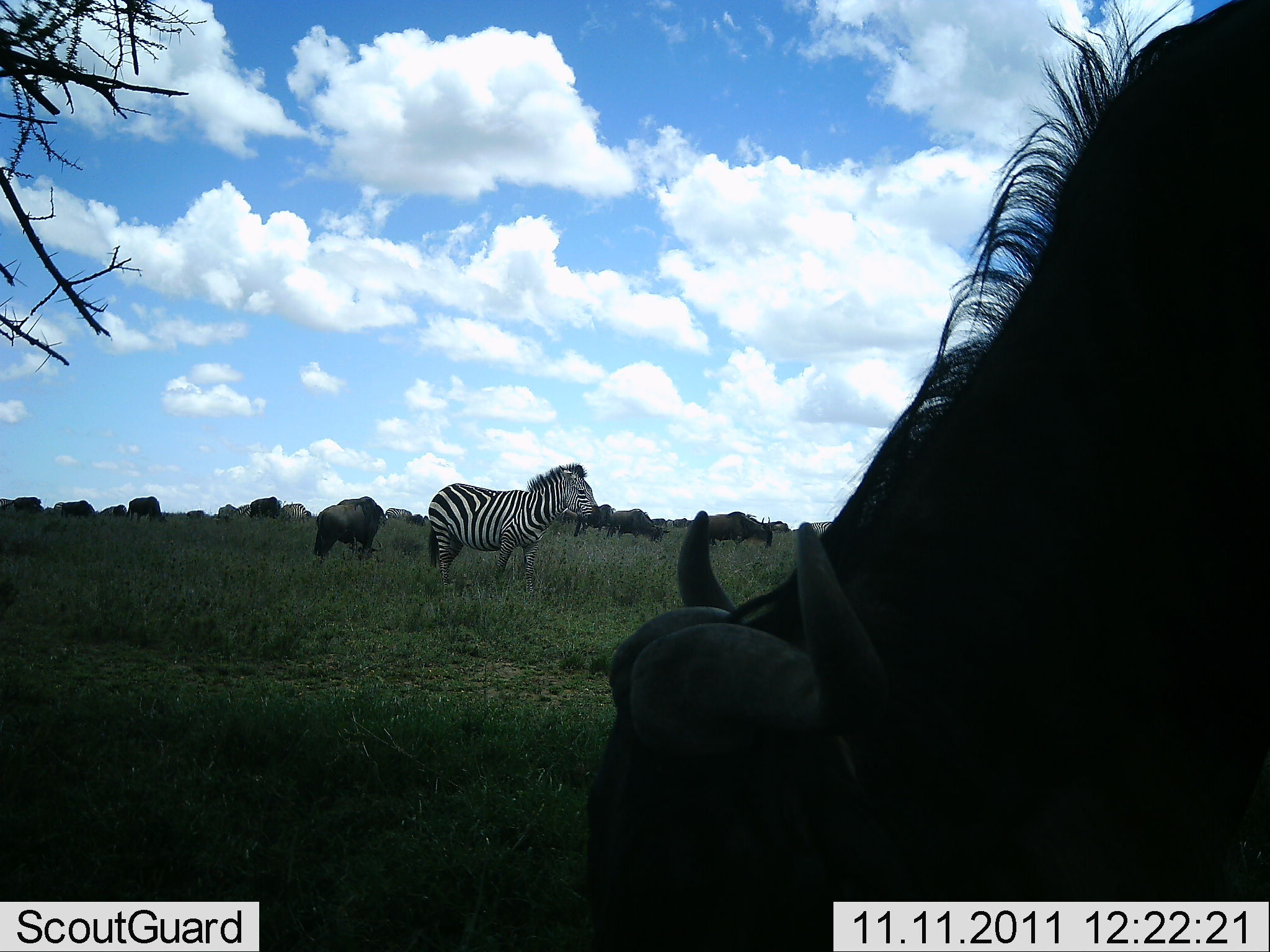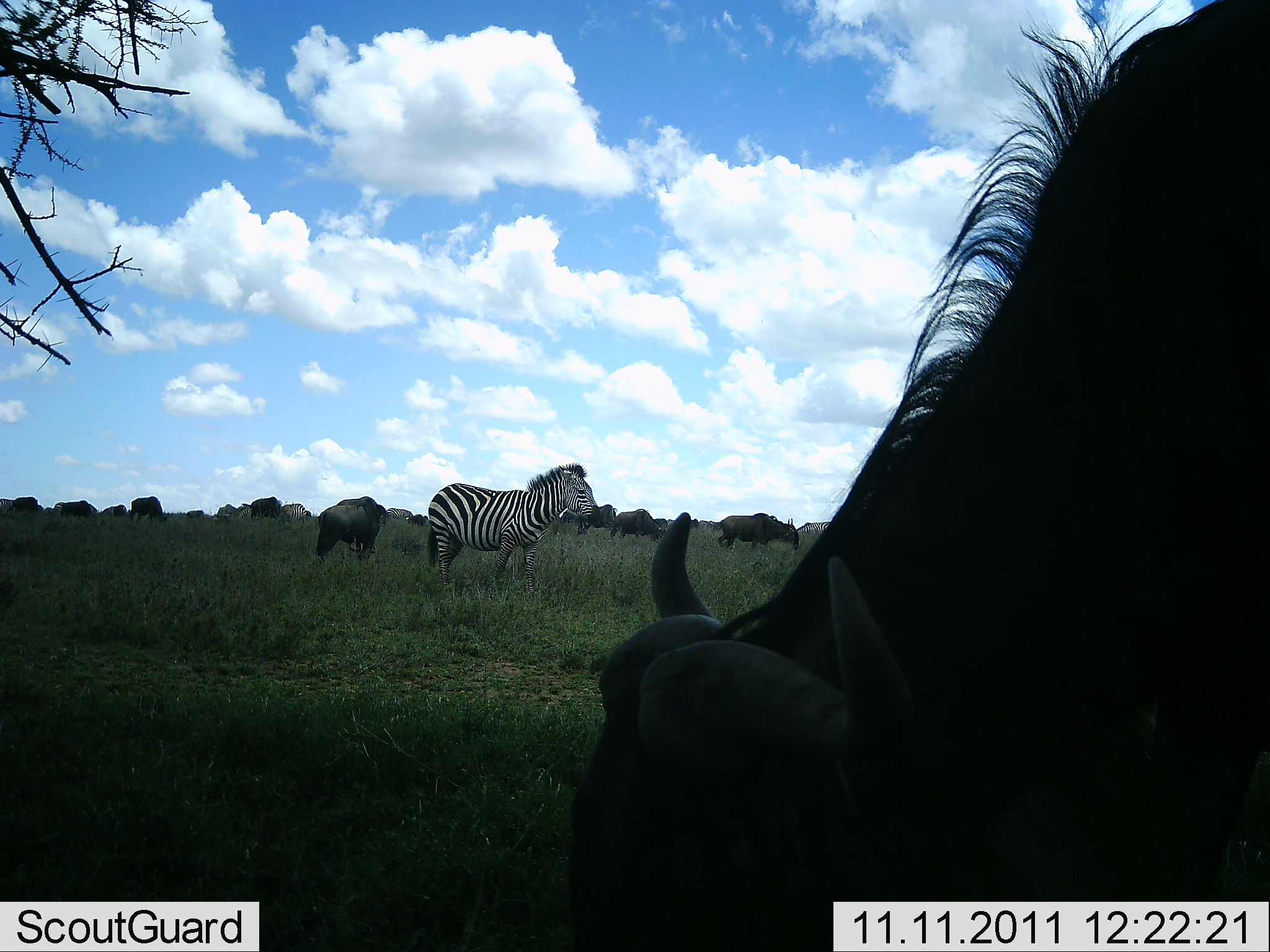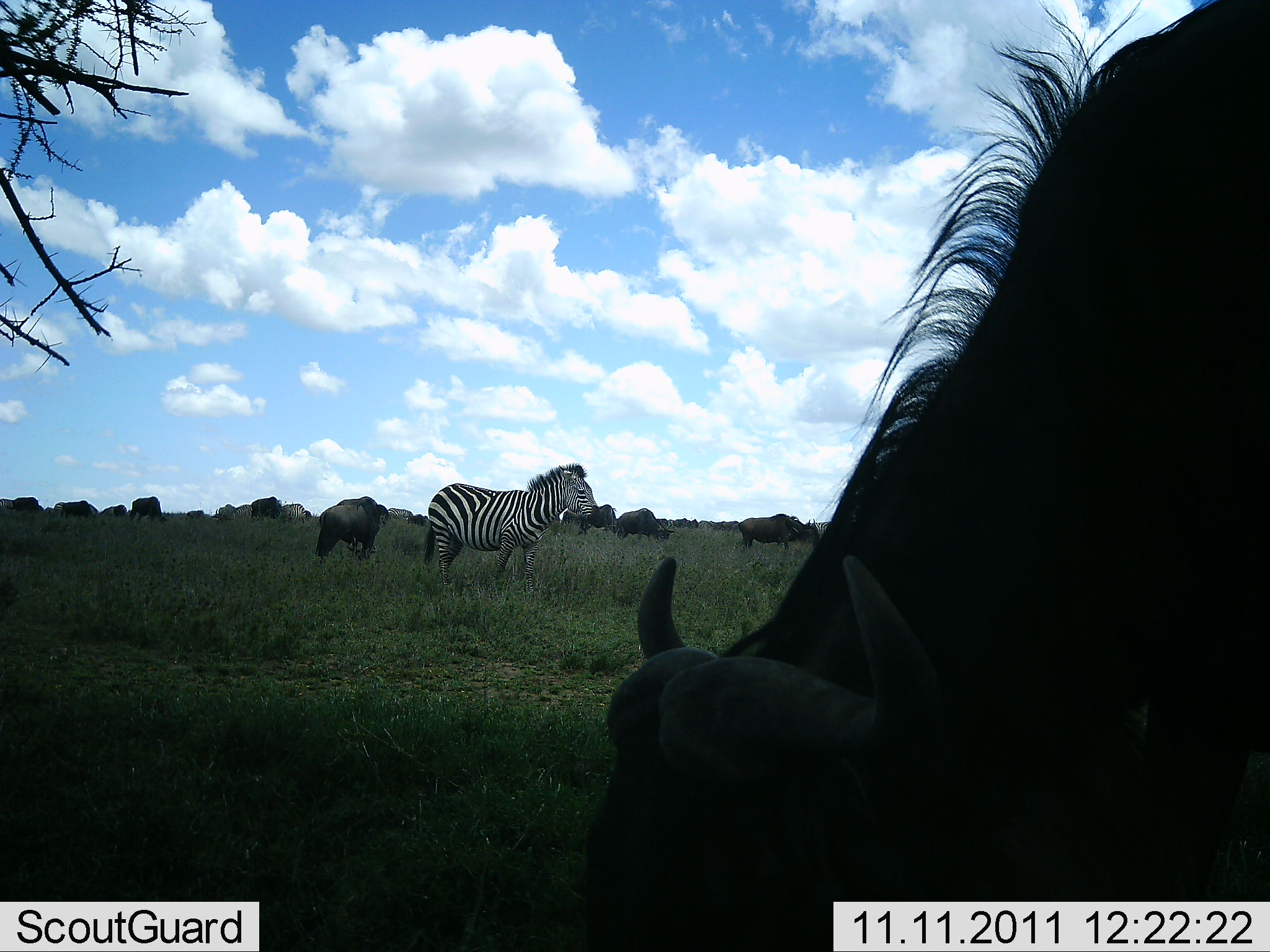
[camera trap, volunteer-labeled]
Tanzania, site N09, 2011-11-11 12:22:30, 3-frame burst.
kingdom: Animalia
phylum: Chordata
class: Mammalia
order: Artiodactyla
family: Bovidae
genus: Connochaetes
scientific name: Connochaetes taurinus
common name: blue wildebeest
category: wildebeest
Wildebeest (blue wildebeest) (Connochaetes taurinus), count 10. Behavior (volunteer vote fractions): standing 36%, resting 0%, moving 21%, interacting 0%. Young present (vote fraction): 0%. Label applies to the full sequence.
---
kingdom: Animalia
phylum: Chordata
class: Mammalia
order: Perissodactyla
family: Equidae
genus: Equus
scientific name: Equus quagga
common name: plains zebra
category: zebra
Zebra (plains zebra) (Equus quagga), count 1. Behavior (volunteer vote fractions): standing 100%, resting 0%, moving 0%, interacting 0%. Young present (vote fraction): 0%. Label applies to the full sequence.